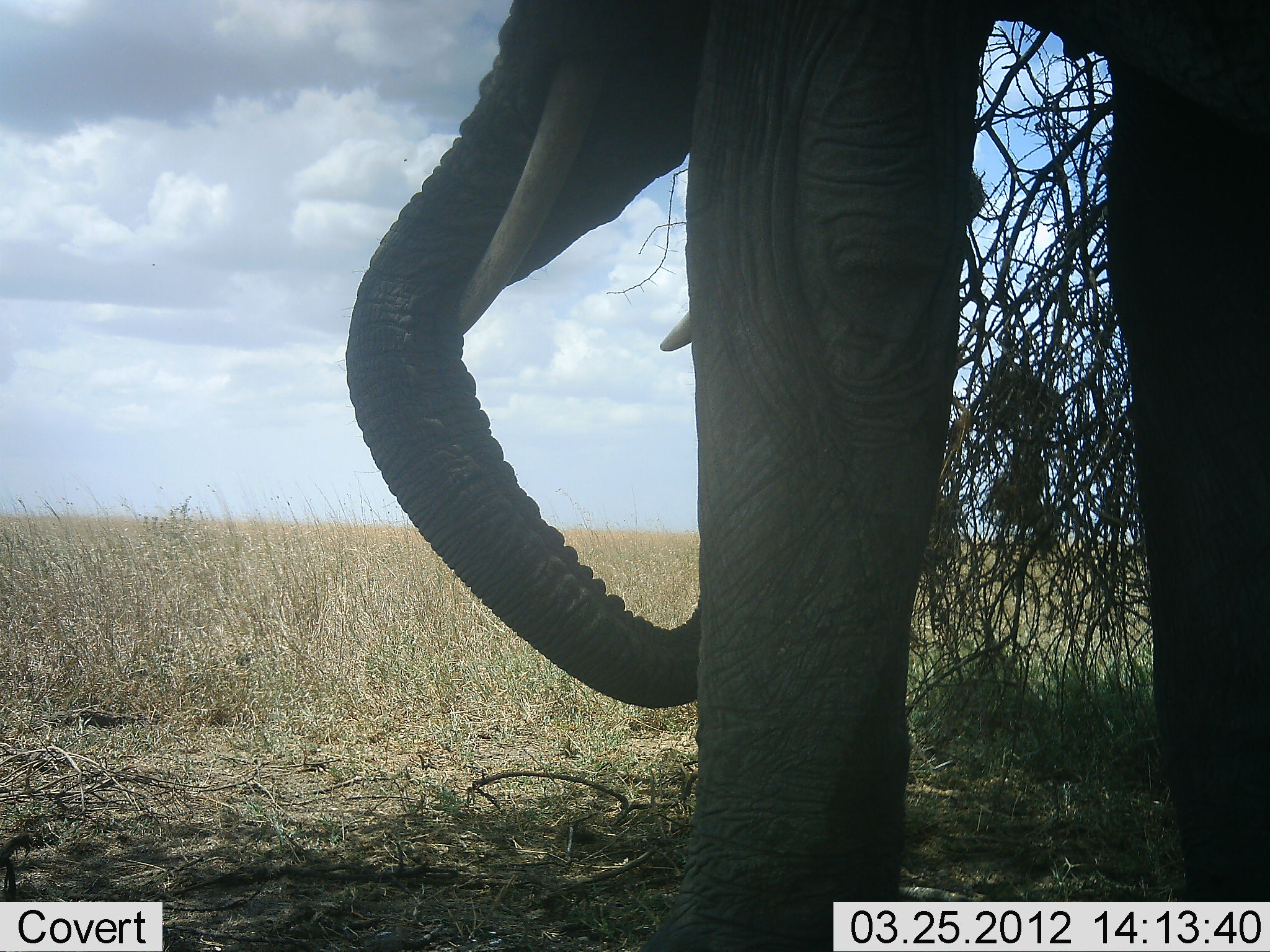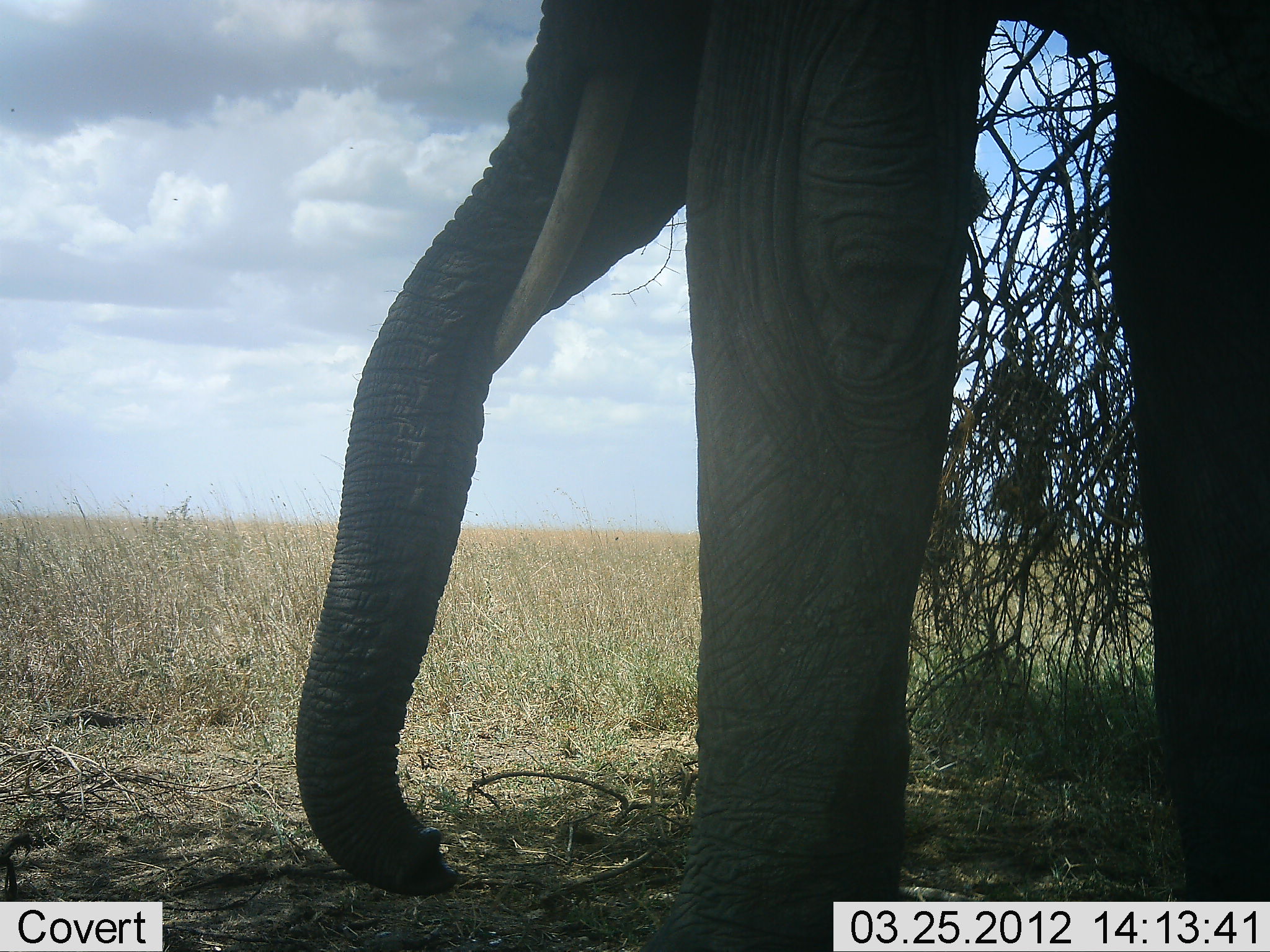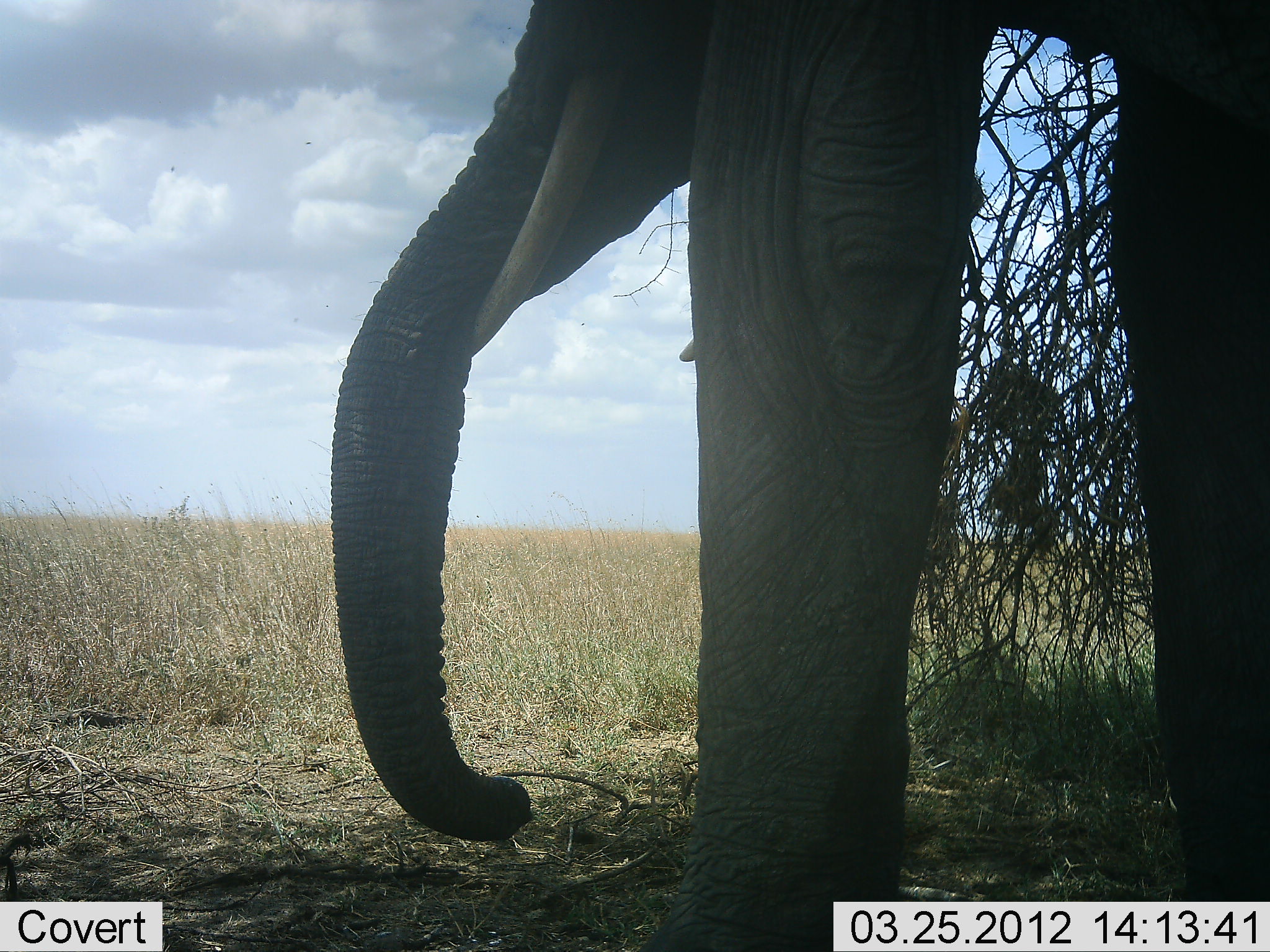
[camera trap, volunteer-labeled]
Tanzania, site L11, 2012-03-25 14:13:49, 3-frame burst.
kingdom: Animalia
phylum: Chordata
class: Mammalia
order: Proboscidea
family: Elephantidae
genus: Loxodonta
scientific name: Loxodonta africana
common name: african bush elephant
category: elephant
Elephant (african bush elephant) (Loxodonta africana), count 1. Behavior (volunteer vote fractions): standing 53%, resting 7%, moving 0%, interacting 0%. Young present (vote fraction): 0%. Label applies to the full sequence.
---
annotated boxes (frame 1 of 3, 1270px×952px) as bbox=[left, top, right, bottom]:
animal: bbox=[341, 1, 1269, 952]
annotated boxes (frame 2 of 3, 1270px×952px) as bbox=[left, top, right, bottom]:
animal: bbox=[291, 2, 1269, 952]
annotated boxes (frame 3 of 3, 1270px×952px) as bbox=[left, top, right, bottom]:
animal: bbox=[327, 0, 1268, 950]